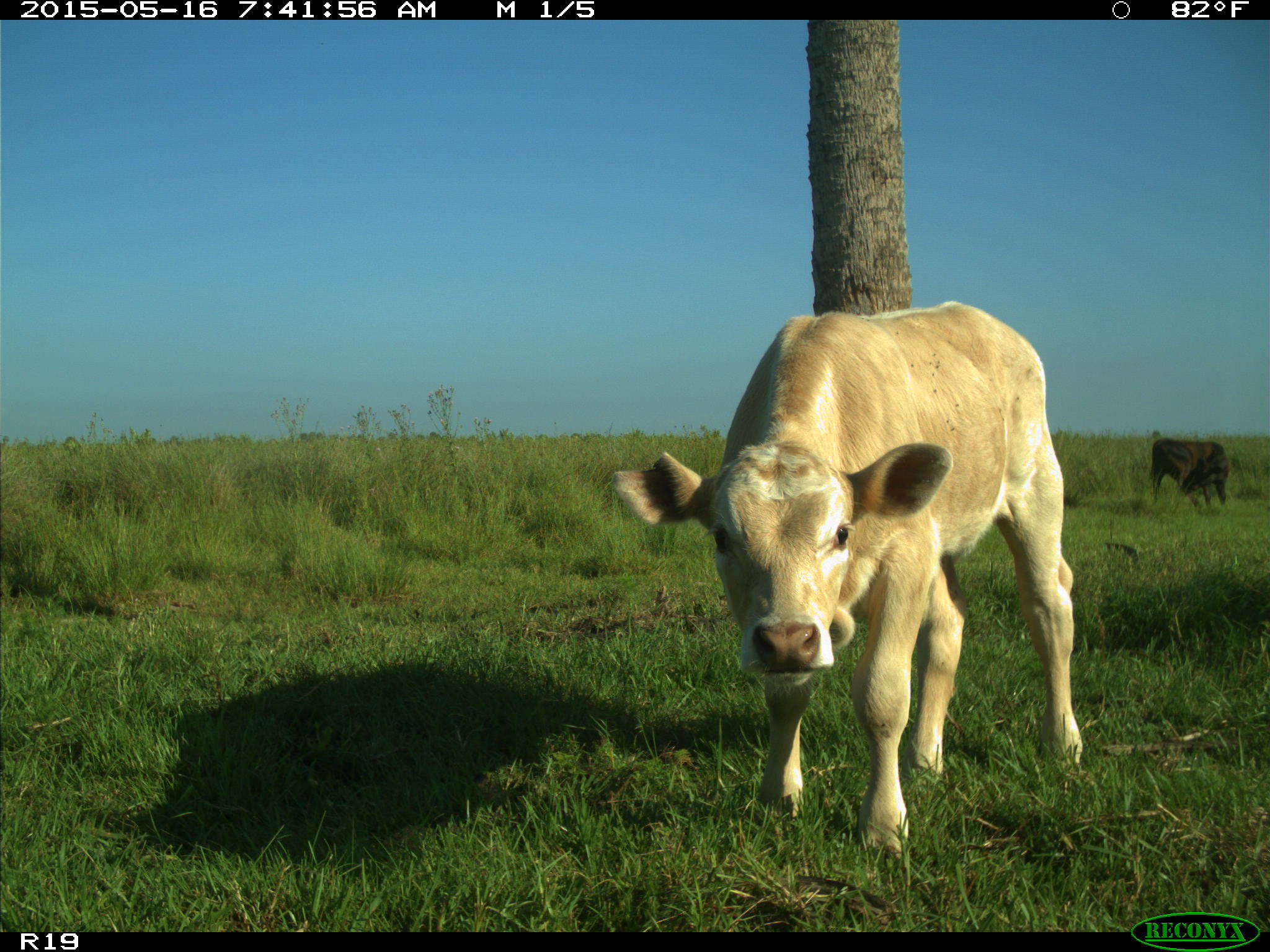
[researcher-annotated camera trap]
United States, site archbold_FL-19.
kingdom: Animalia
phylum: Chordata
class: Mammalia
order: Artiodactyla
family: Bovidae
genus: Bos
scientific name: Bos taurus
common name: domestic cow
Bos taurus (domestic cow).